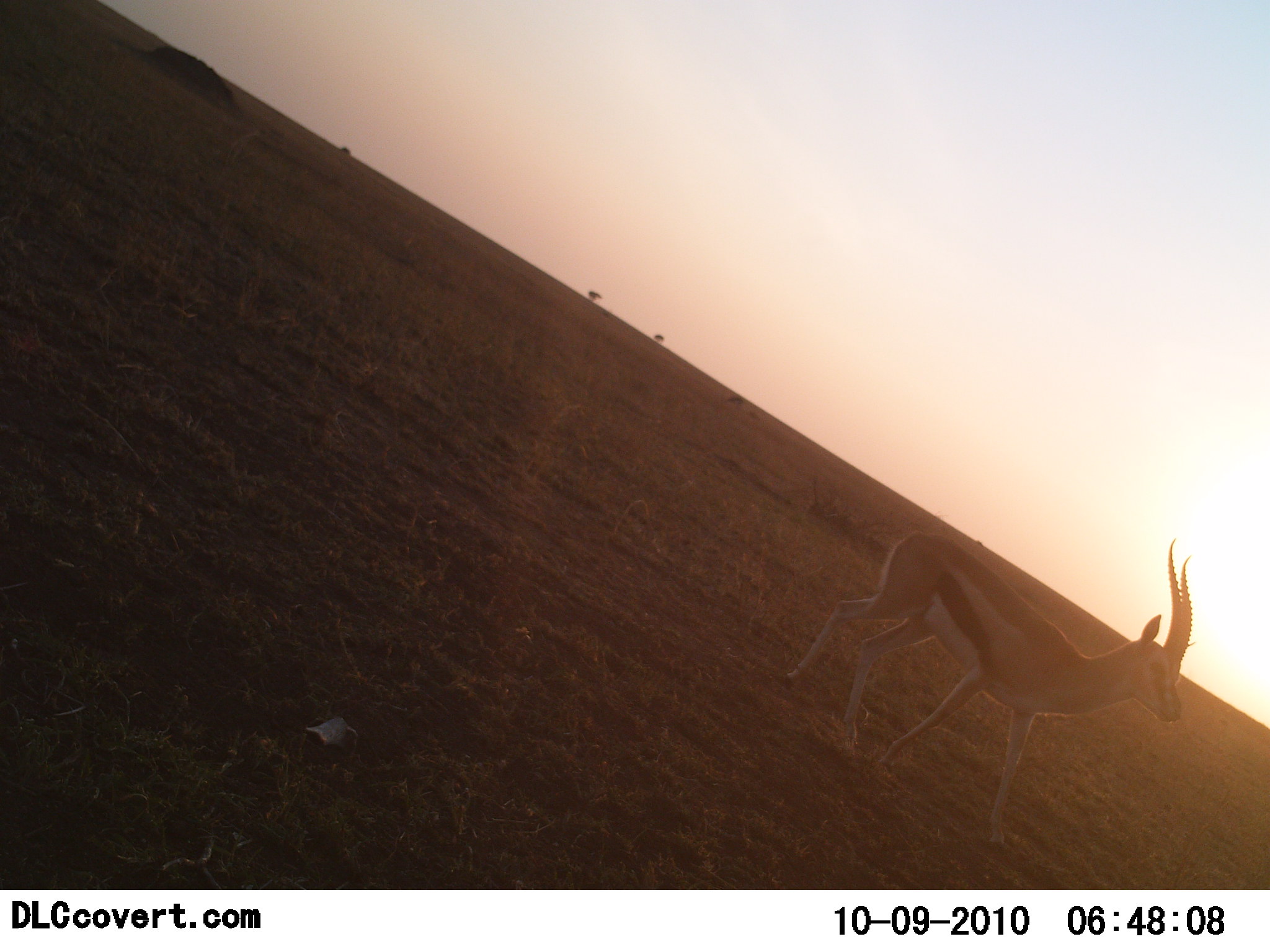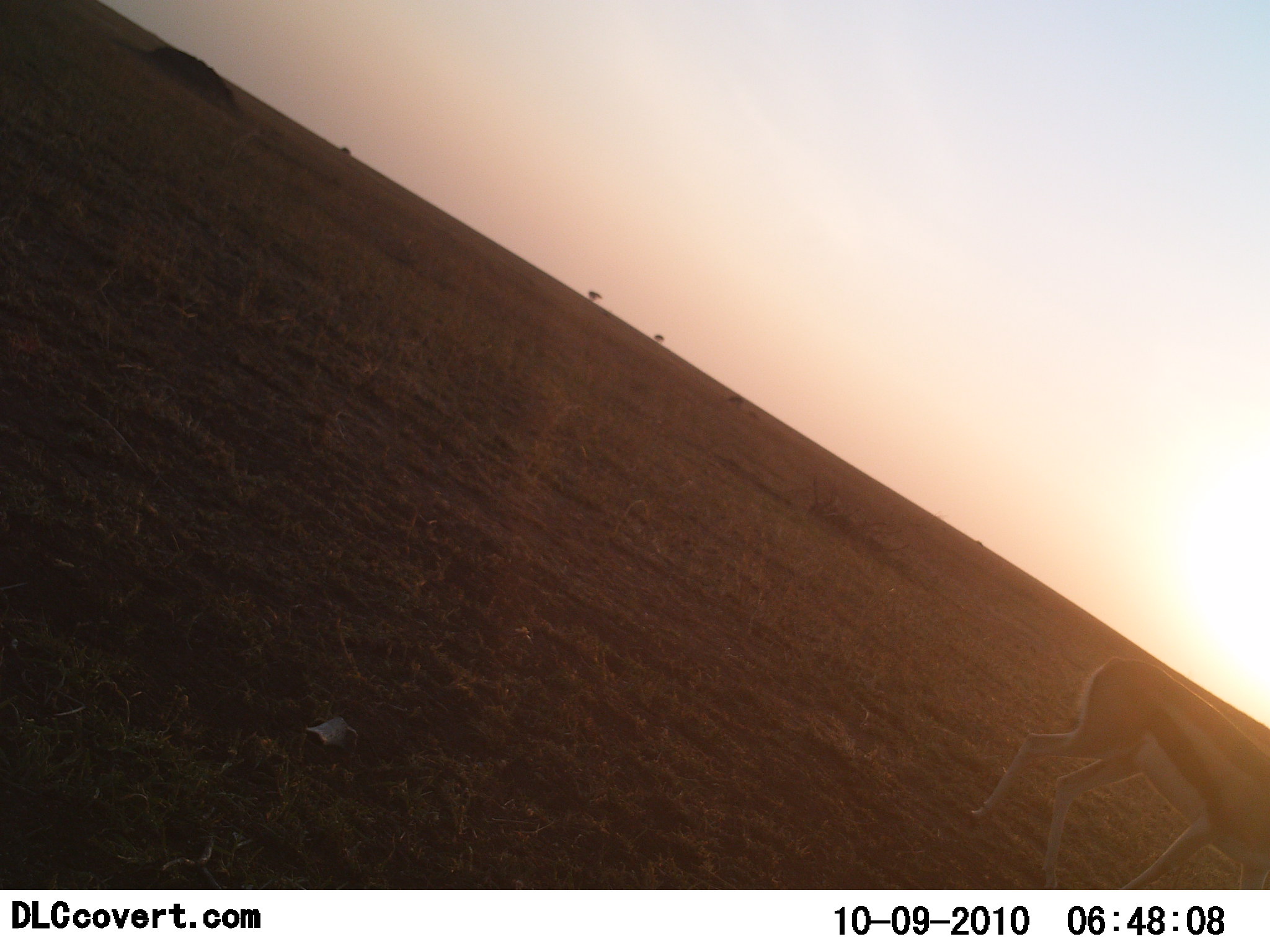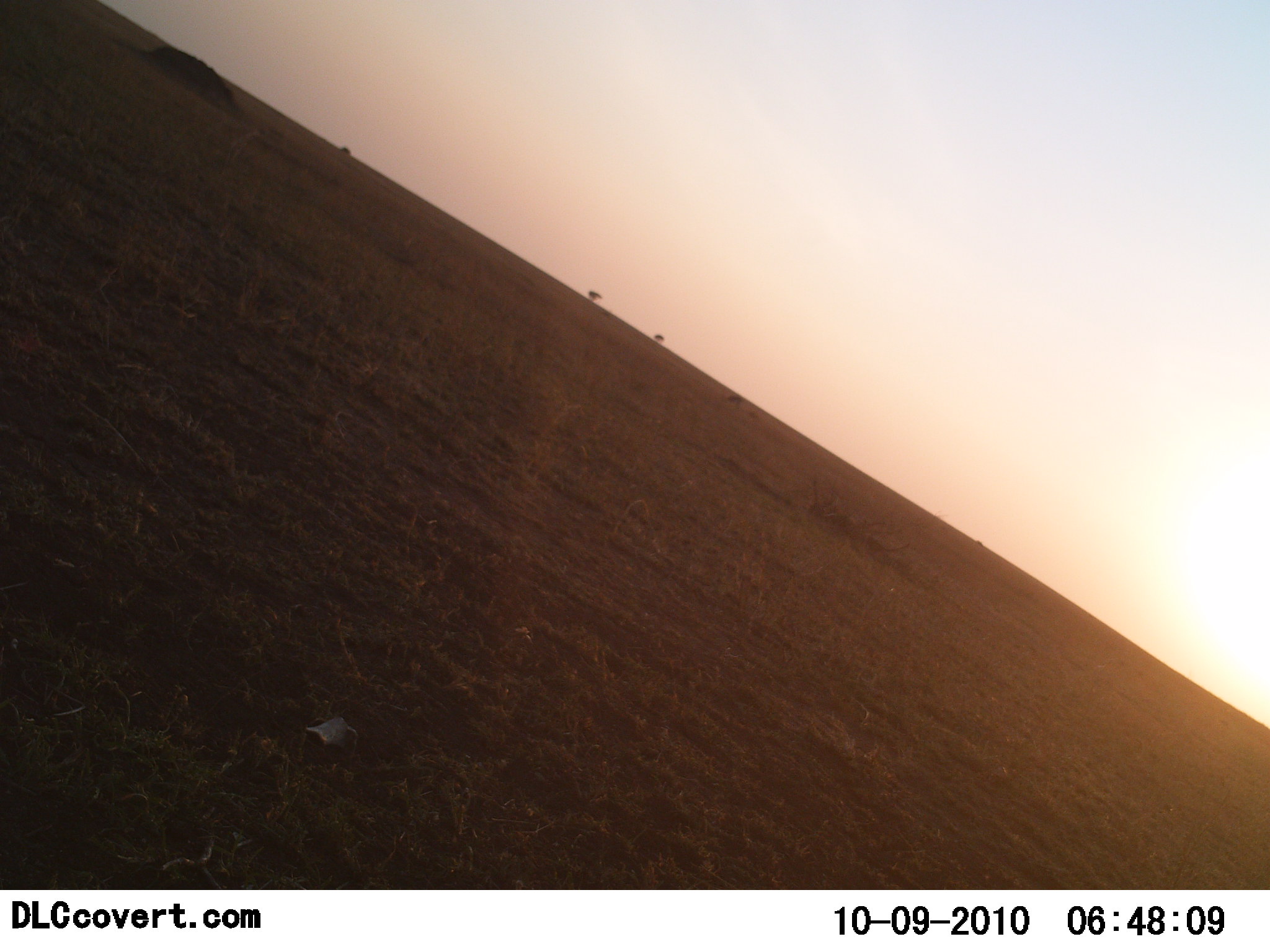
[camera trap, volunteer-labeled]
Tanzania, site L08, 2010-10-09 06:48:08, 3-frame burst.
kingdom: Animalia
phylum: Chordata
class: Mammalia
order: Artiodactyla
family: Bovidae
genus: Eudorcas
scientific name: Eudorcas thomsonii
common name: thomson's gazelle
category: gazellethomsons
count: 1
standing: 0%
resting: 0%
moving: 100%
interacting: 0%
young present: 0%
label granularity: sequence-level